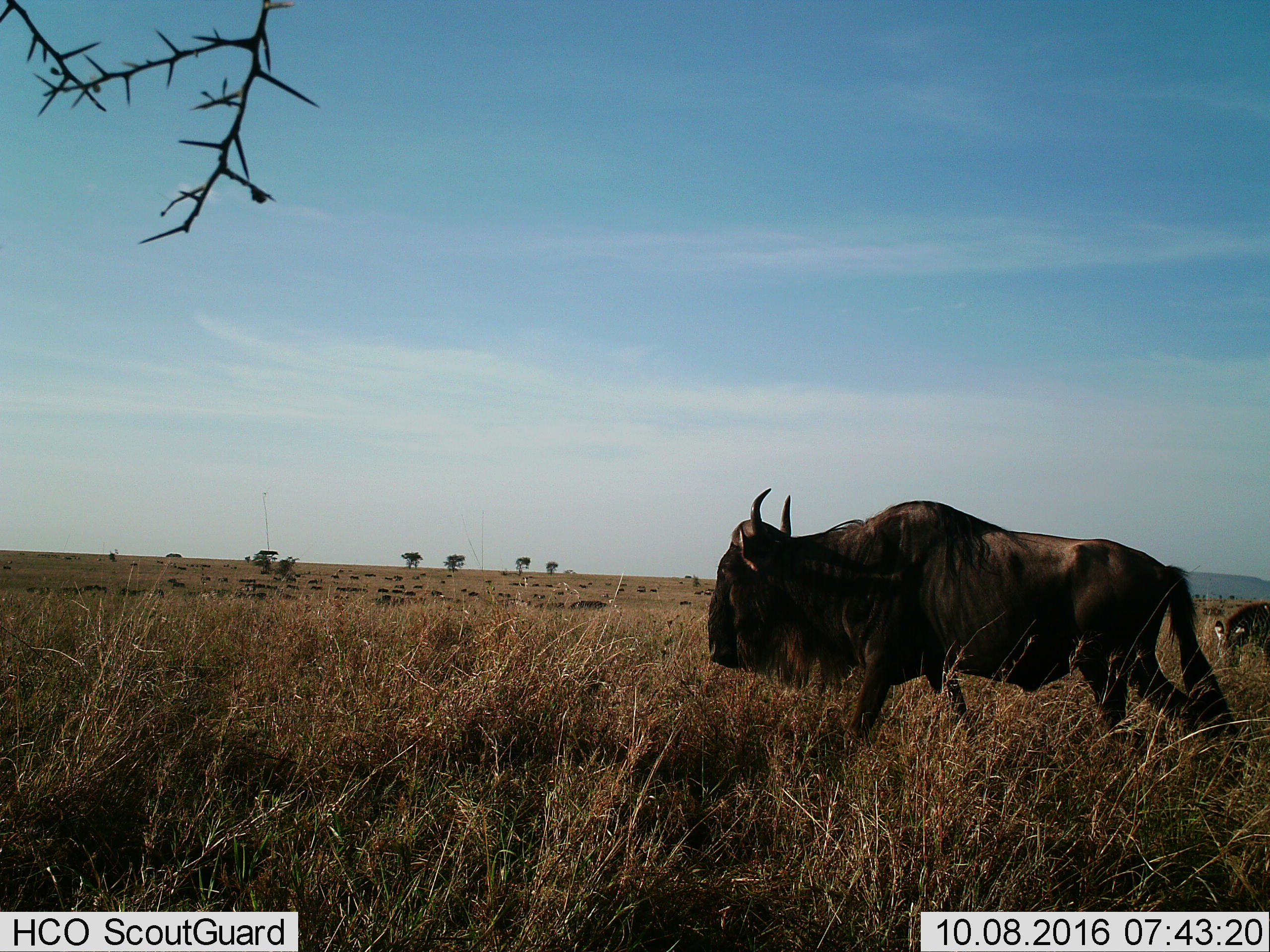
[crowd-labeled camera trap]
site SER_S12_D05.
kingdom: Animalia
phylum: Chordata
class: Mammalia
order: Artiodactyla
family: Bovidae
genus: Connochaetes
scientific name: Connochaetes taurinus taurinus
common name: blue wildebeest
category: wildebeestblue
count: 51+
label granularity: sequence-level